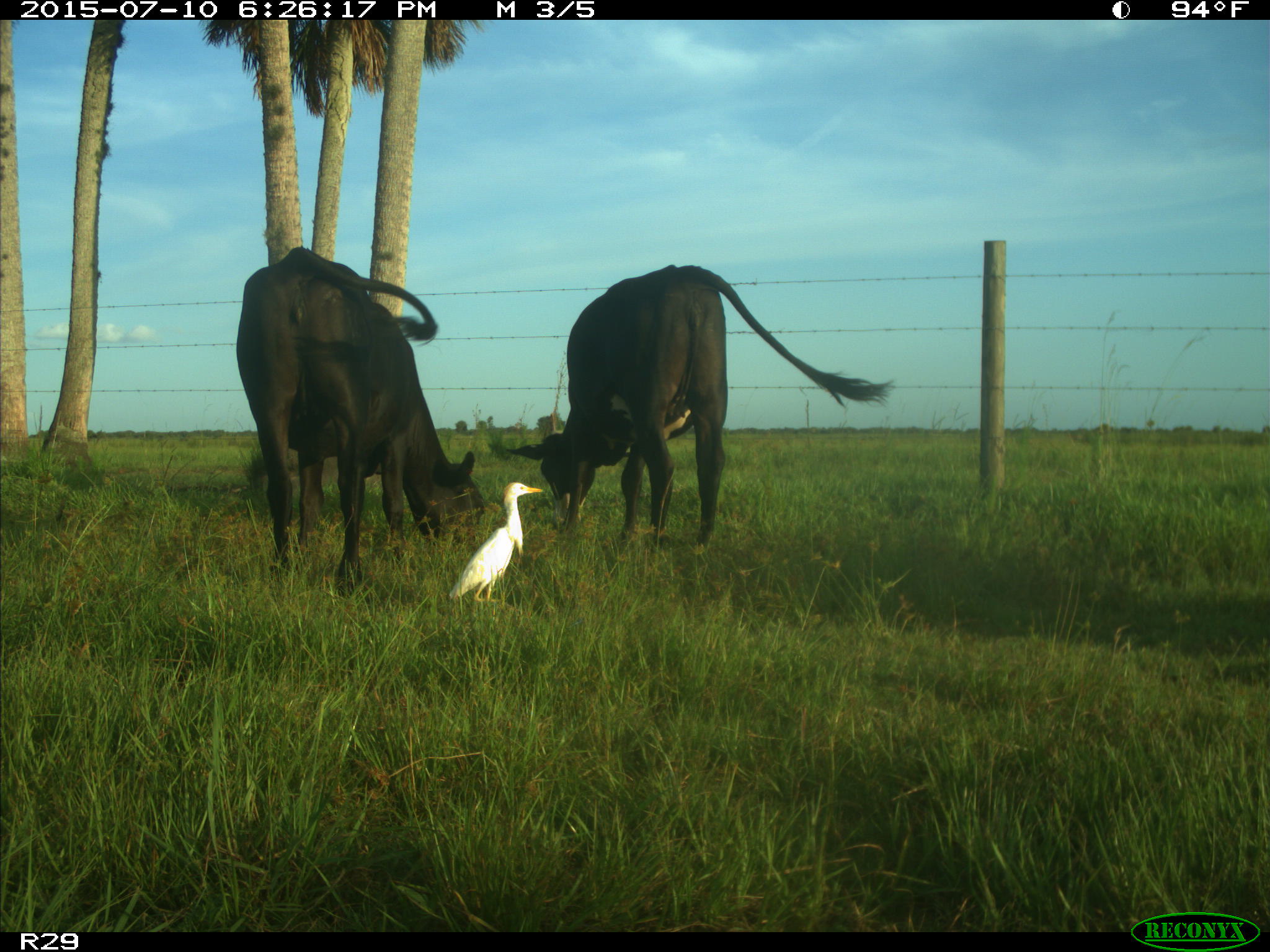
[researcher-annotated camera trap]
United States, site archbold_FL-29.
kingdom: Animalia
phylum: Chordata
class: Mammalia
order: Artiodactyla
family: Bovidae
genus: Bos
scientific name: Bos taurus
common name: domestic cow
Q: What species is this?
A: Bos taurus (domestic cow).